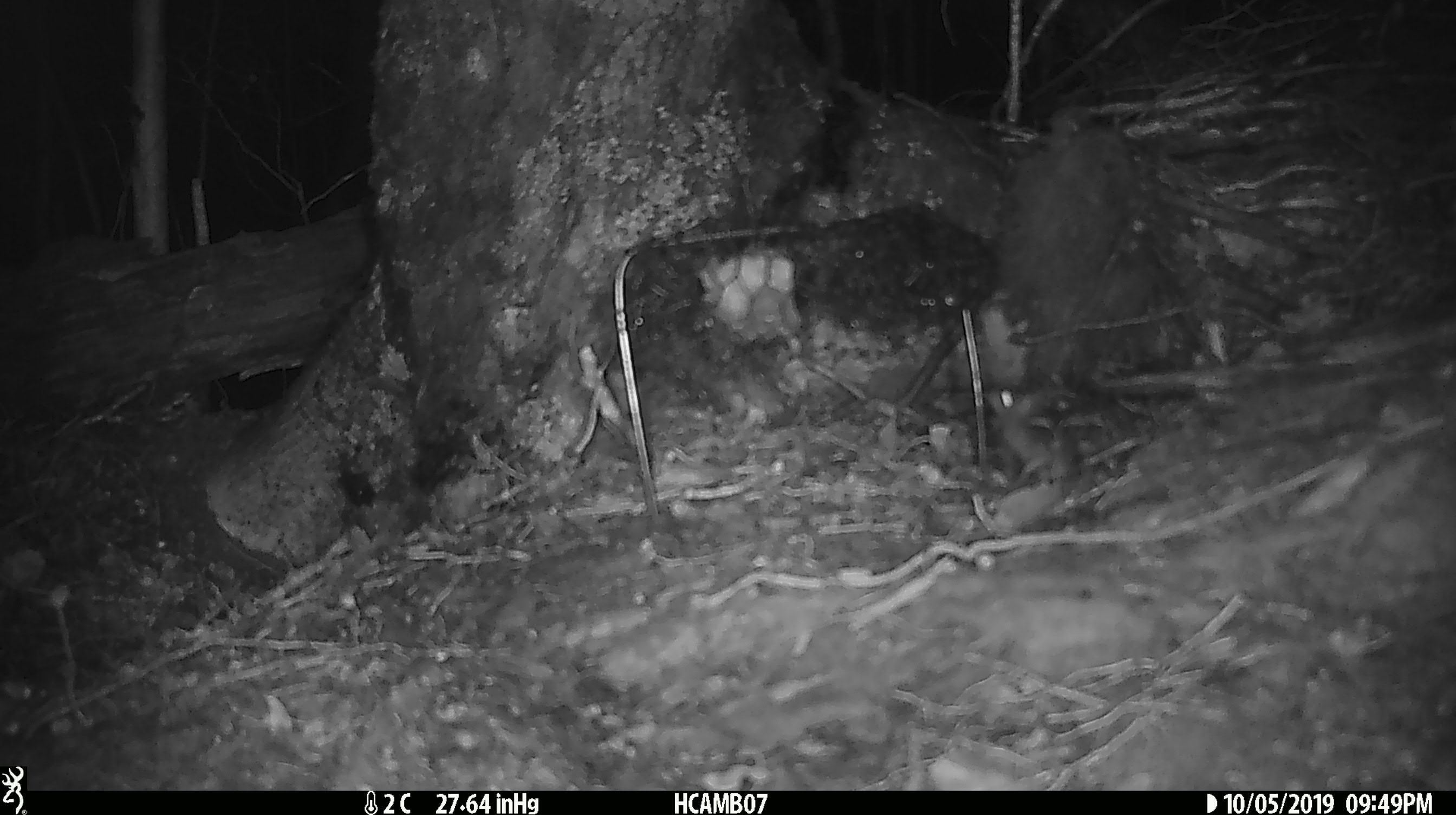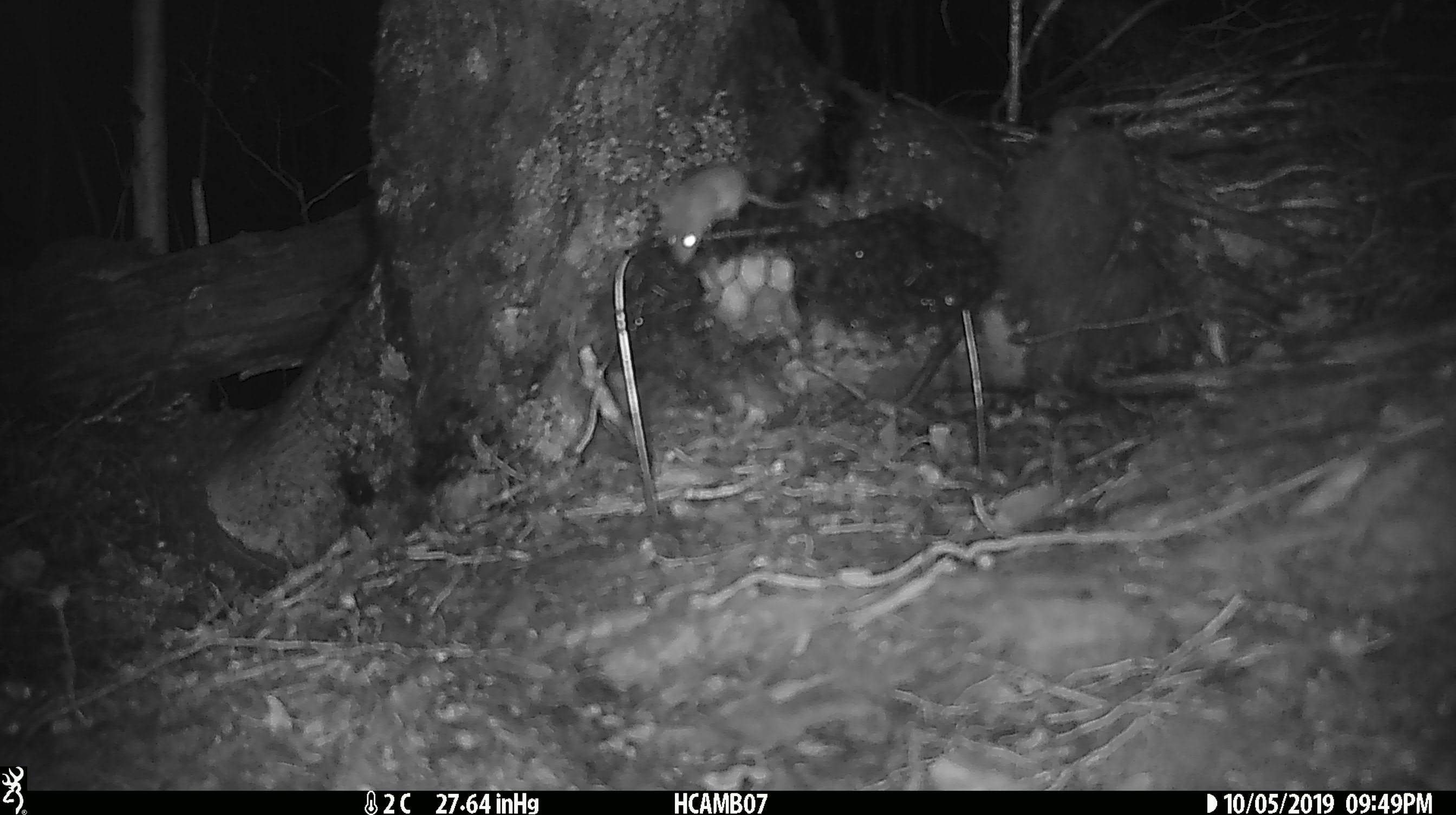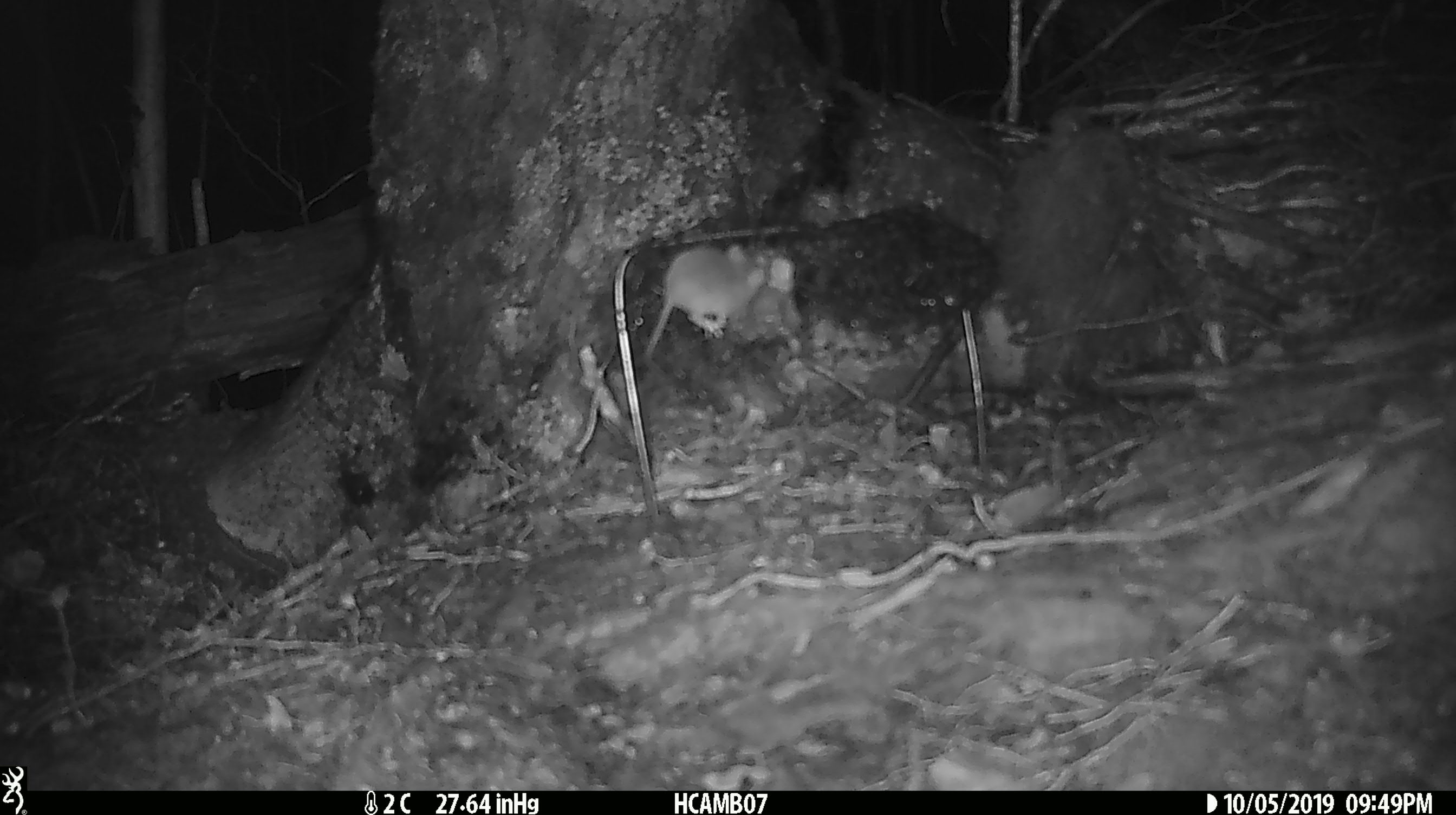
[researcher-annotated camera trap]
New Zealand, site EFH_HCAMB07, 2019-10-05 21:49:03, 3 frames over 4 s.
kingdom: Animalia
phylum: Chordata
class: Mammalia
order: Rodentia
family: Muridae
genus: Mus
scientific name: Mus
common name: mouse